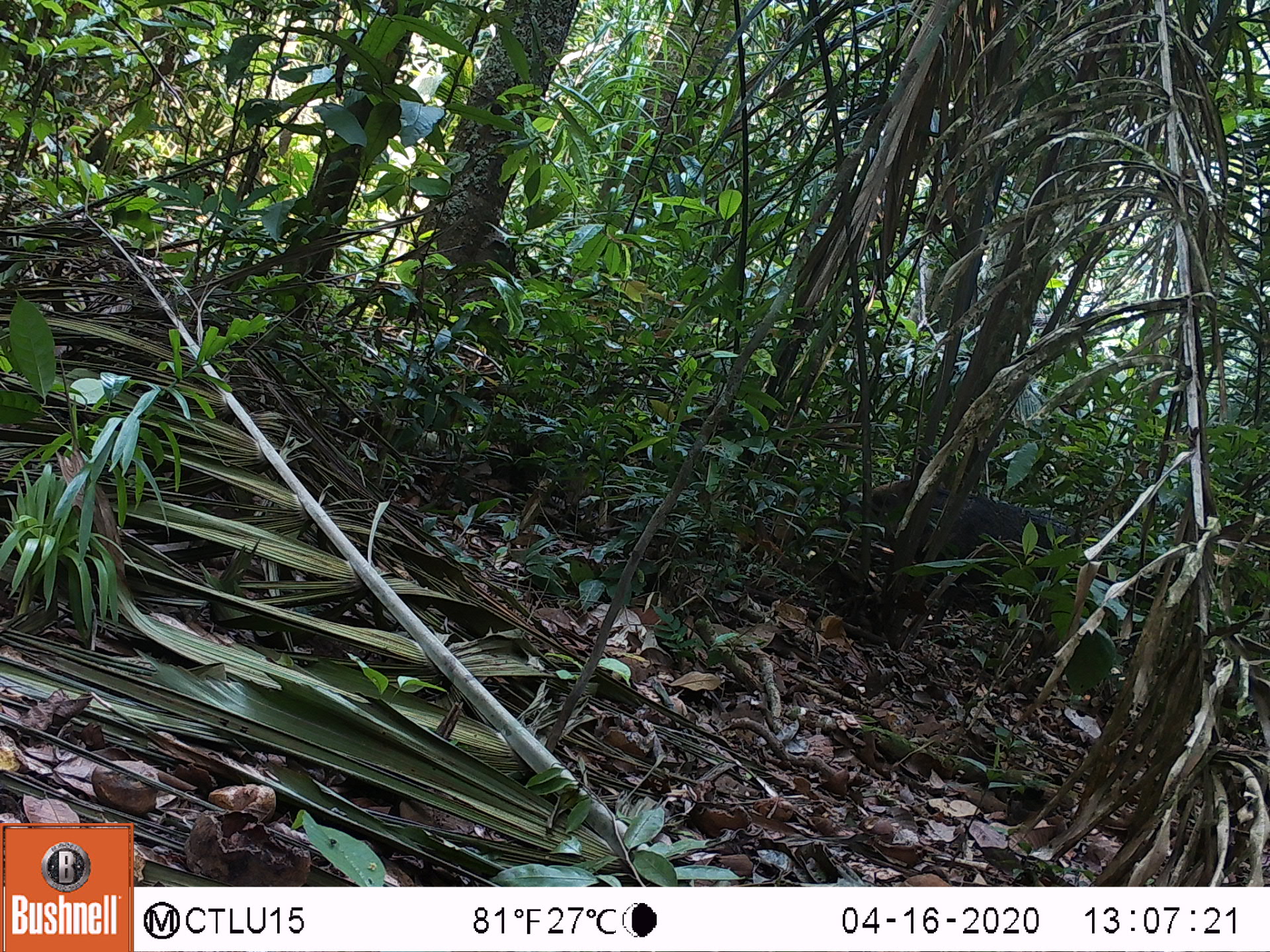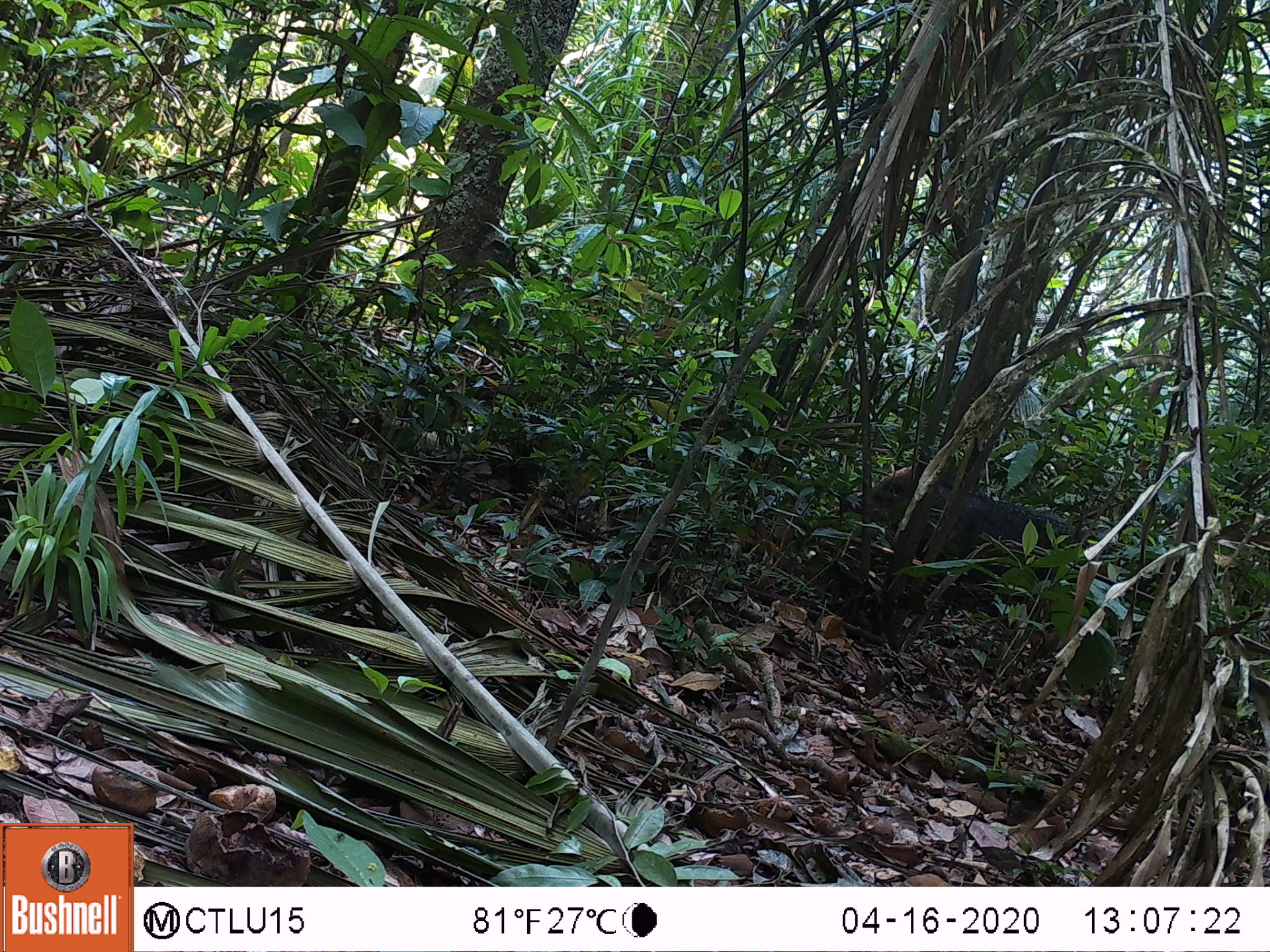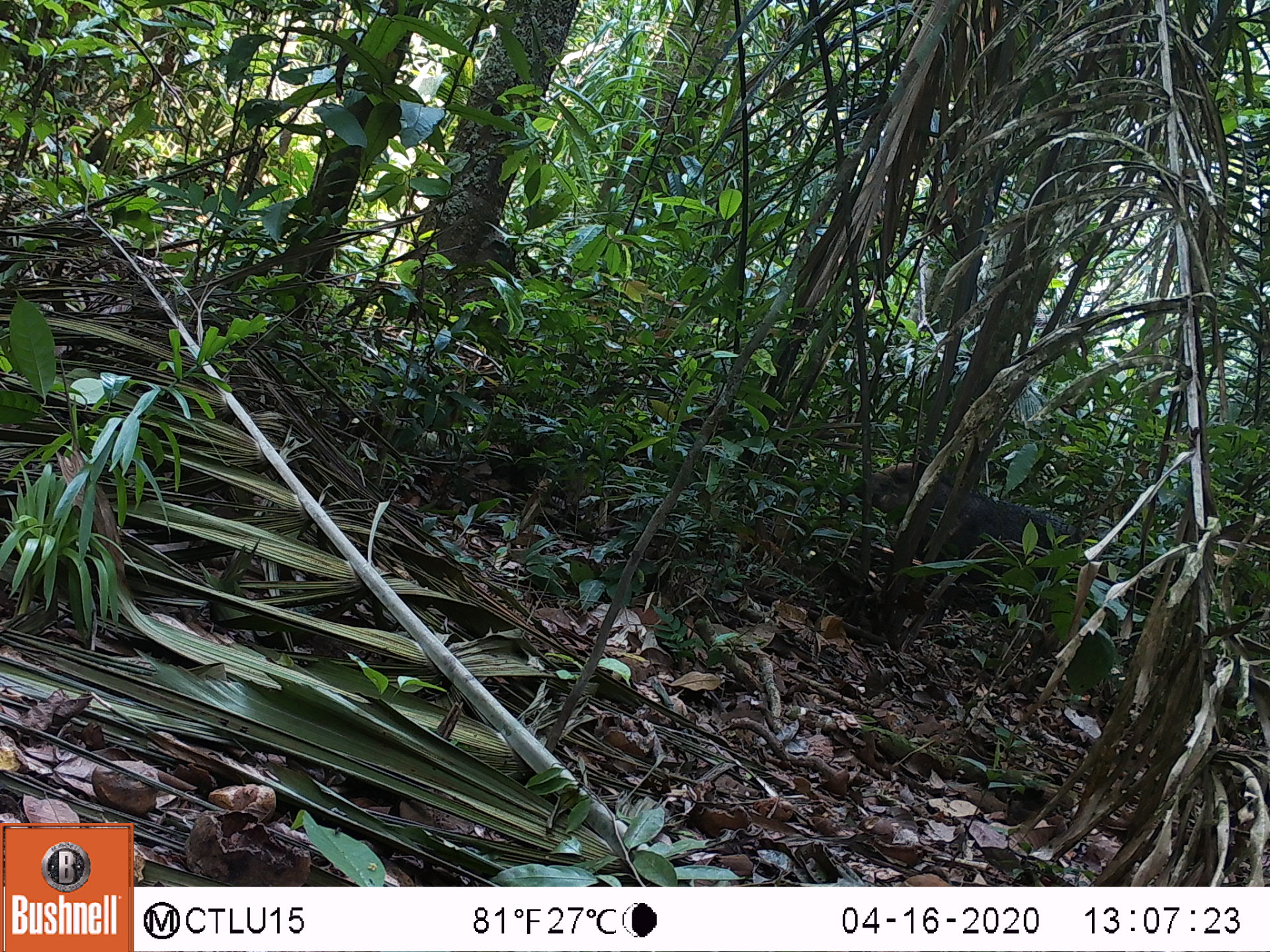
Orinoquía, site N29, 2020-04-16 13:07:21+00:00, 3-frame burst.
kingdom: Animalia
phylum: Chordata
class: Mammalia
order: Artiodactyla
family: Tayassuidae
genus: Pecari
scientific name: Pecari tajacu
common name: collared peccary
Collared peccary (Pecari tajacu).